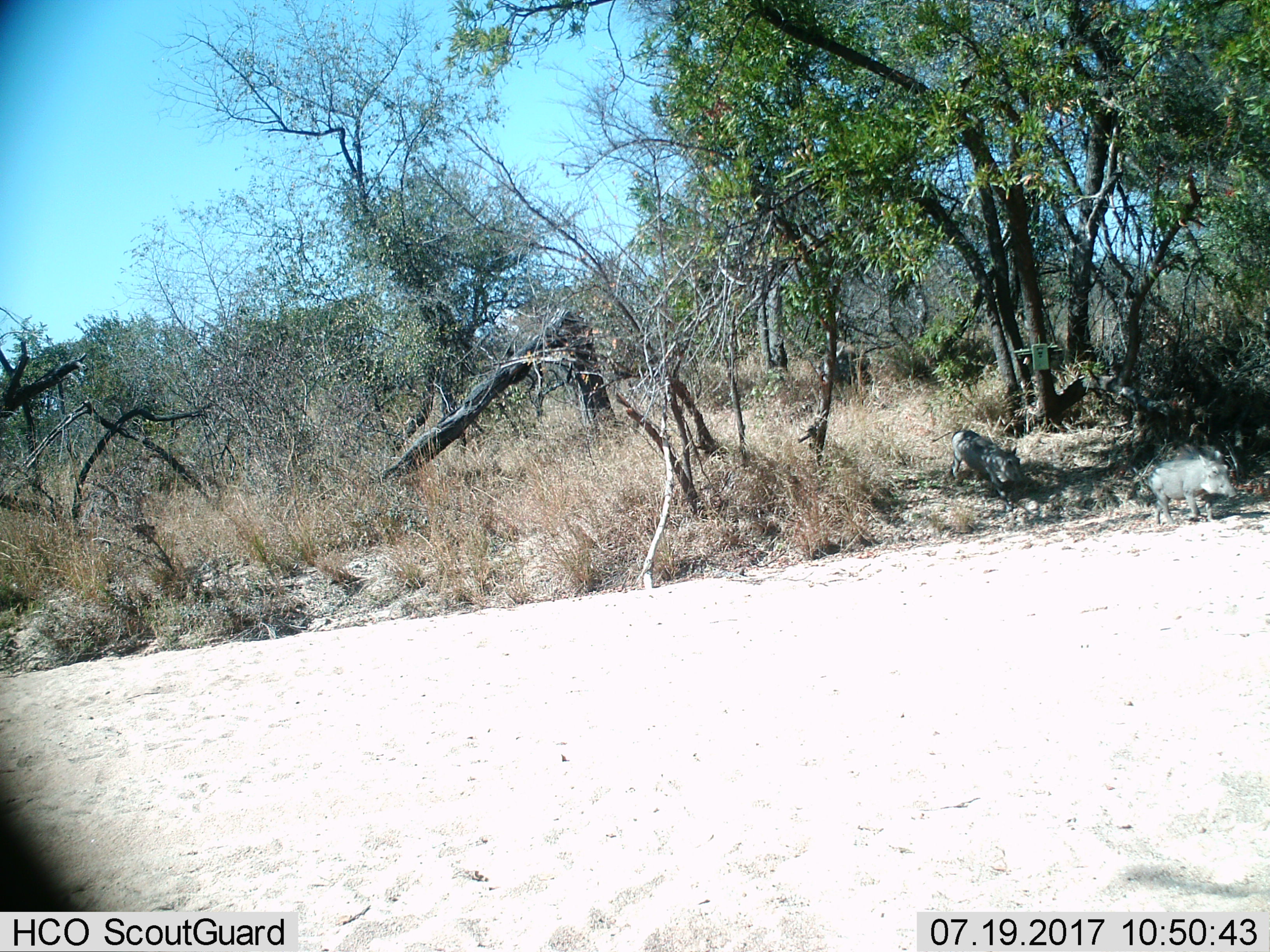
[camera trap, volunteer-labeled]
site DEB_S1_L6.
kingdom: Animalia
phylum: Chordata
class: Mammalia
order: Artiodactyla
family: Suidae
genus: Phacochoerus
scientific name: Phacochoerus africanus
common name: warthog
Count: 2.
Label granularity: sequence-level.